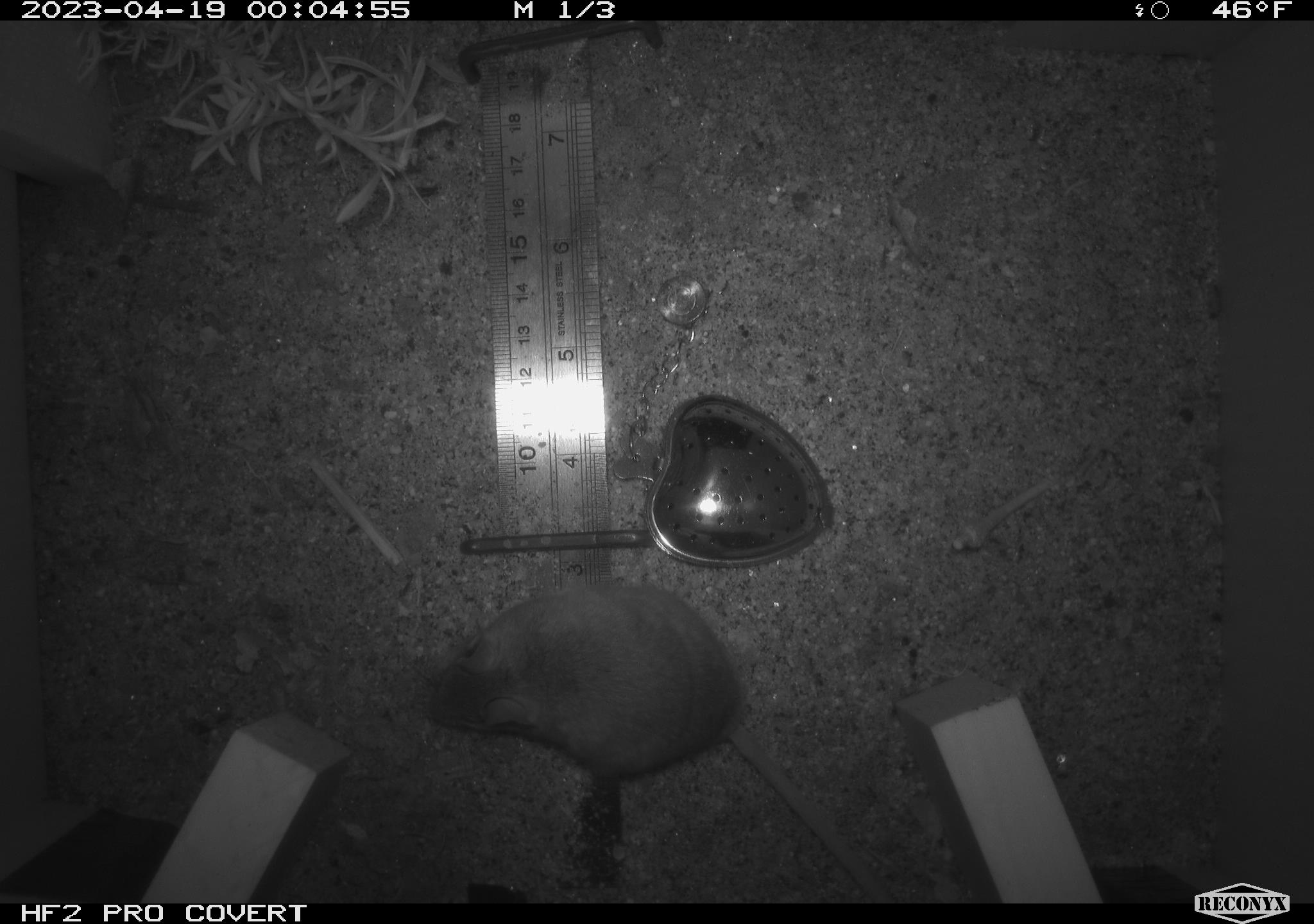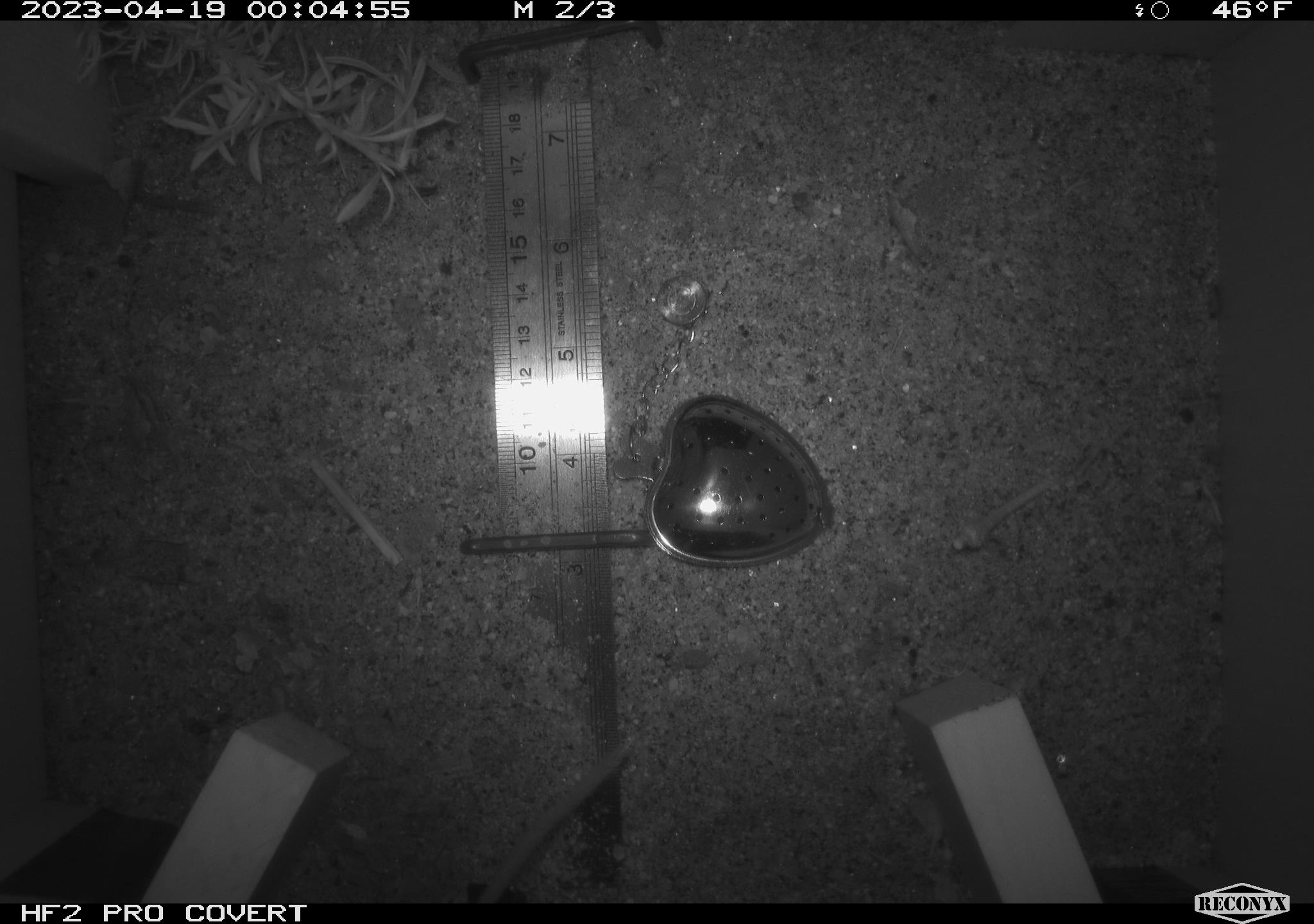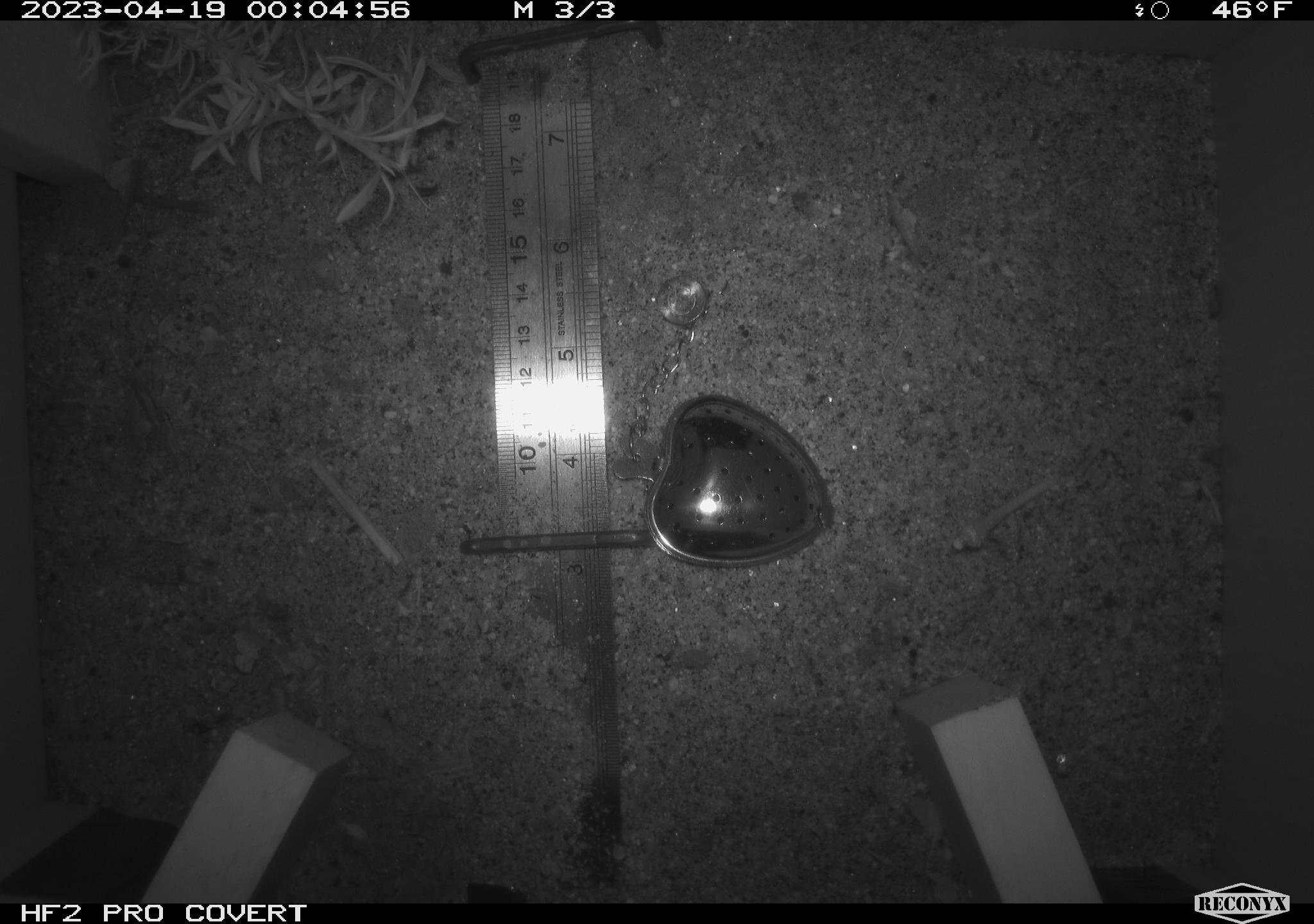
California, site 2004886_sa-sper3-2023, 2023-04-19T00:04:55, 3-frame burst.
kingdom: Animalia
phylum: Chordata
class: Mammalia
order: Rodentia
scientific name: Rodentia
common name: mouse species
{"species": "mouse species (Rodentia)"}